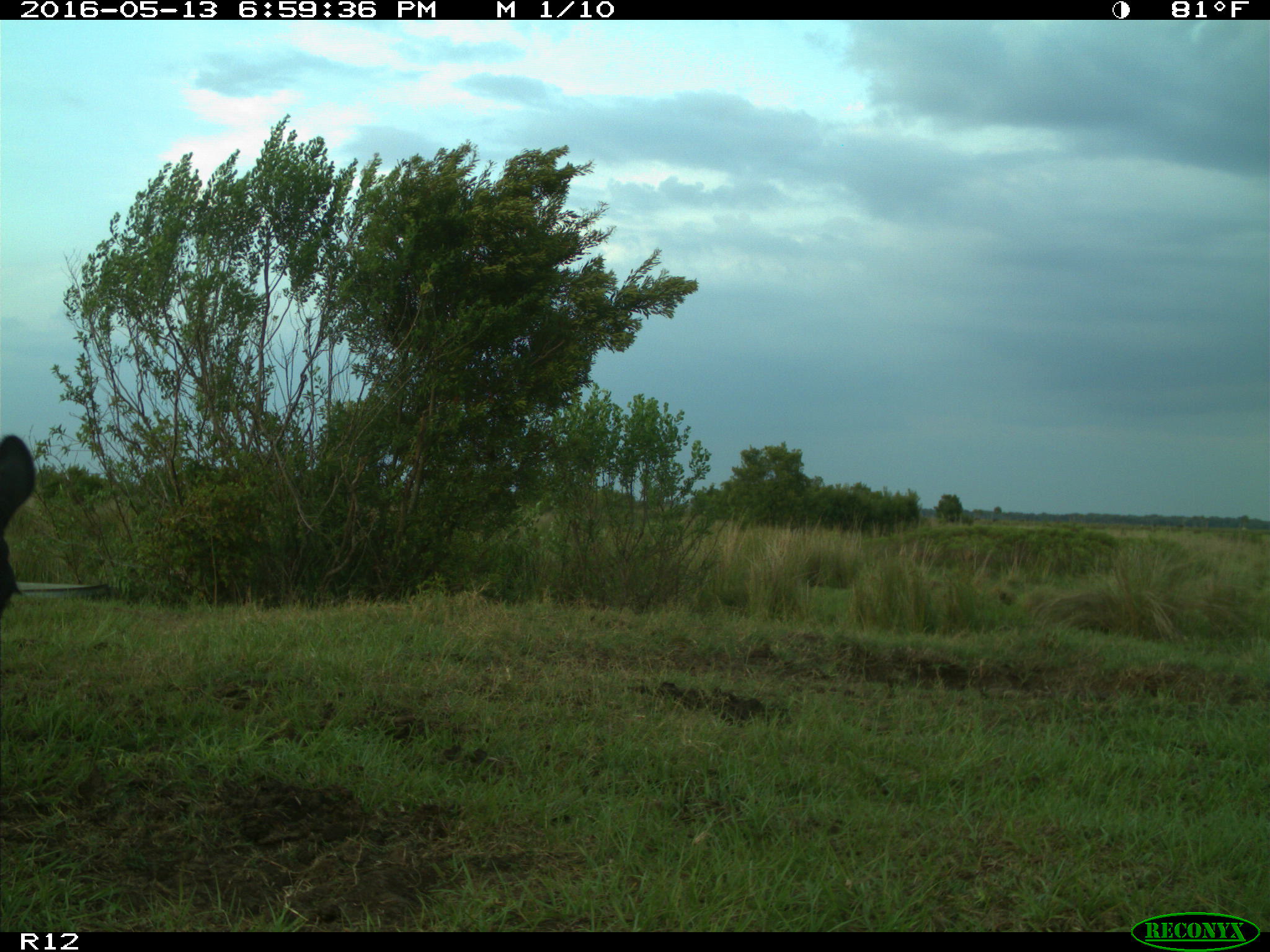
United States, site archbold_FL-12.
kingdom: Animalia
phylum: Chordata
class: Mammalia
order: Artiodactyla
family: Bovidae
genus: Bos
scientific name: Bos taurus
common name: domestic cow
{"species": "Bos taurus (domestic cow)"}